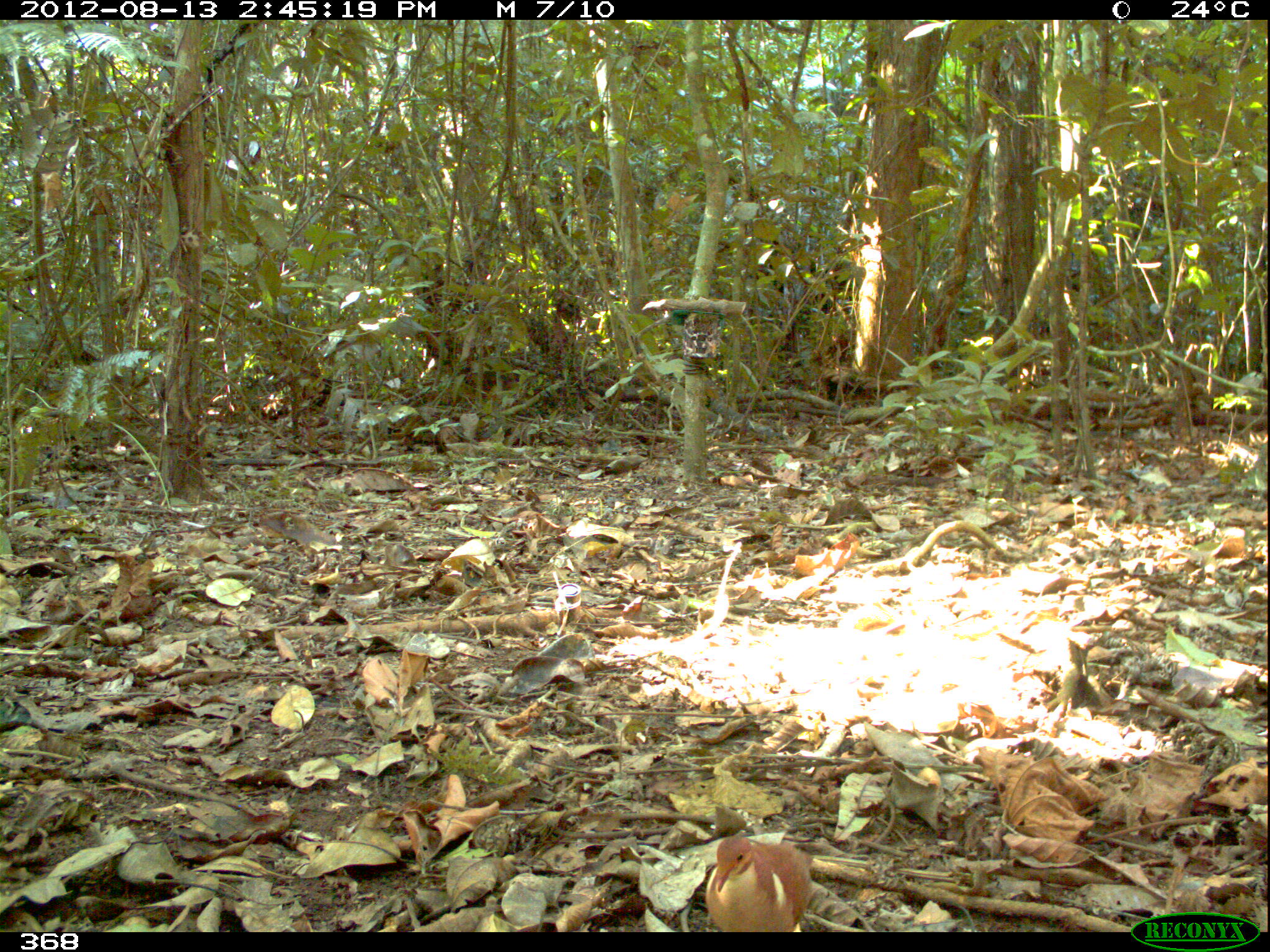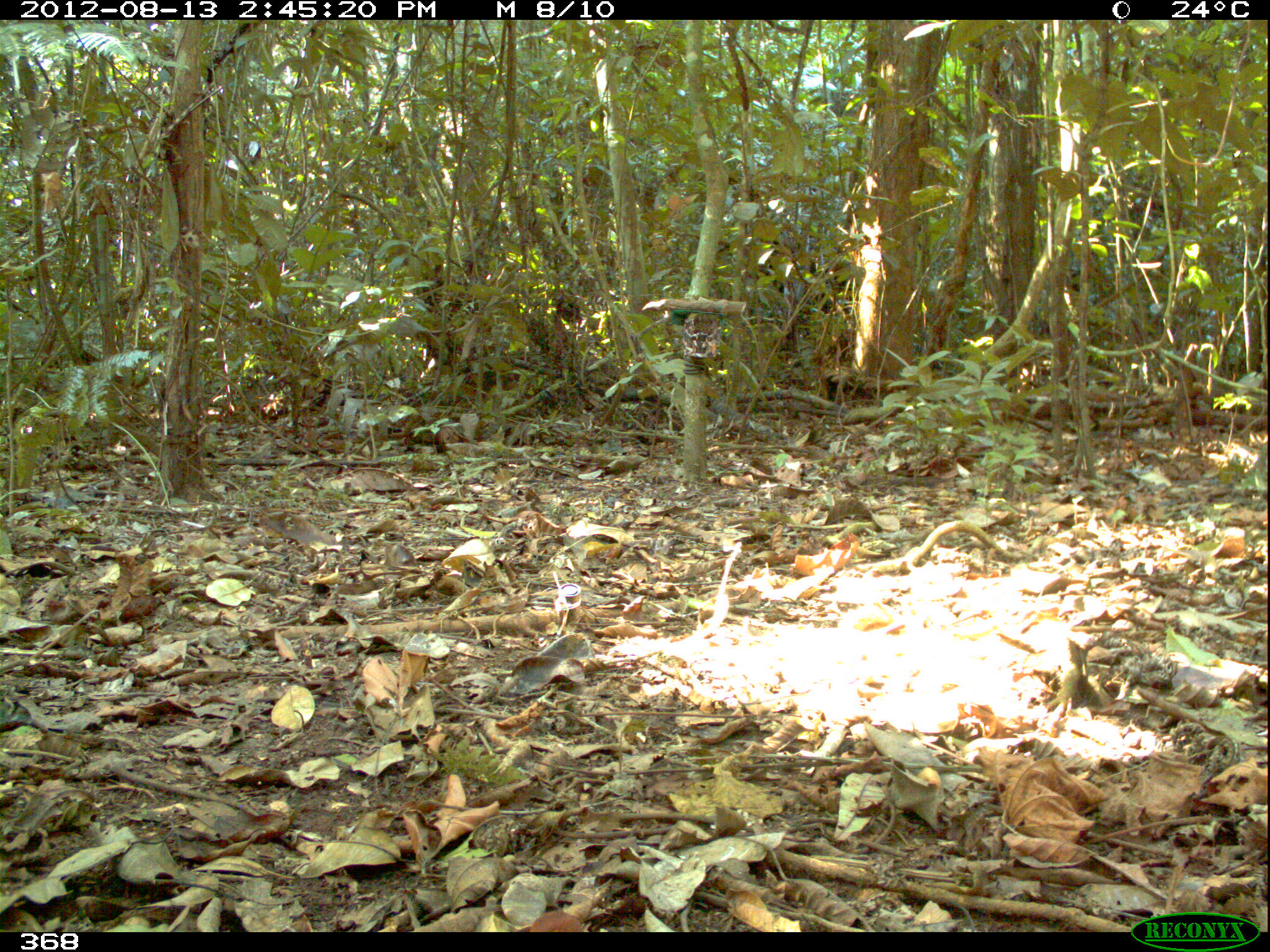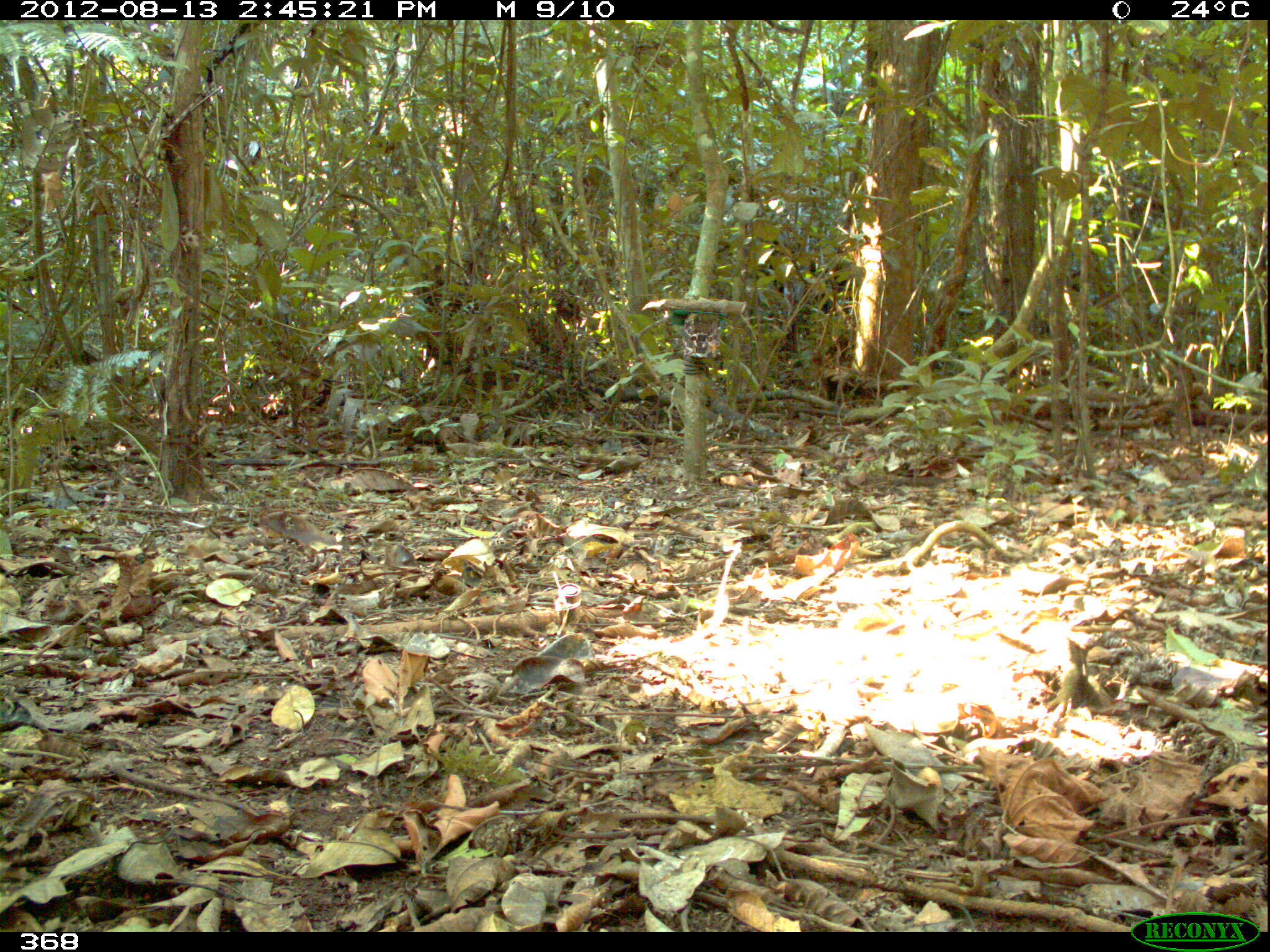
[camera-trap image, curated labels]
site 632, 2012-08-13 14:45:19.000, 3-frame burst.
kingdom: Animalia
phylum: Chordata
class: Aves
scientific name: Aves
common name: bird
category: unknown bird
Unknown bird (bird) (Aves).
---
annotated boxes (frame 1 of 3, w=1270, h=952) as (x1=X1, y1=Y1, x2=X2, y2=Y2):
unknown bird: (x1=705, y1=836, x2=814, y2=932)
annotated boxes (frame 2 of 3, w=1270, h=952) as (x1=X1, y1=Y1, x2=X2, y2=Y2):
unknown bird: (x1=527, y1=908, x2=584, y2=934)